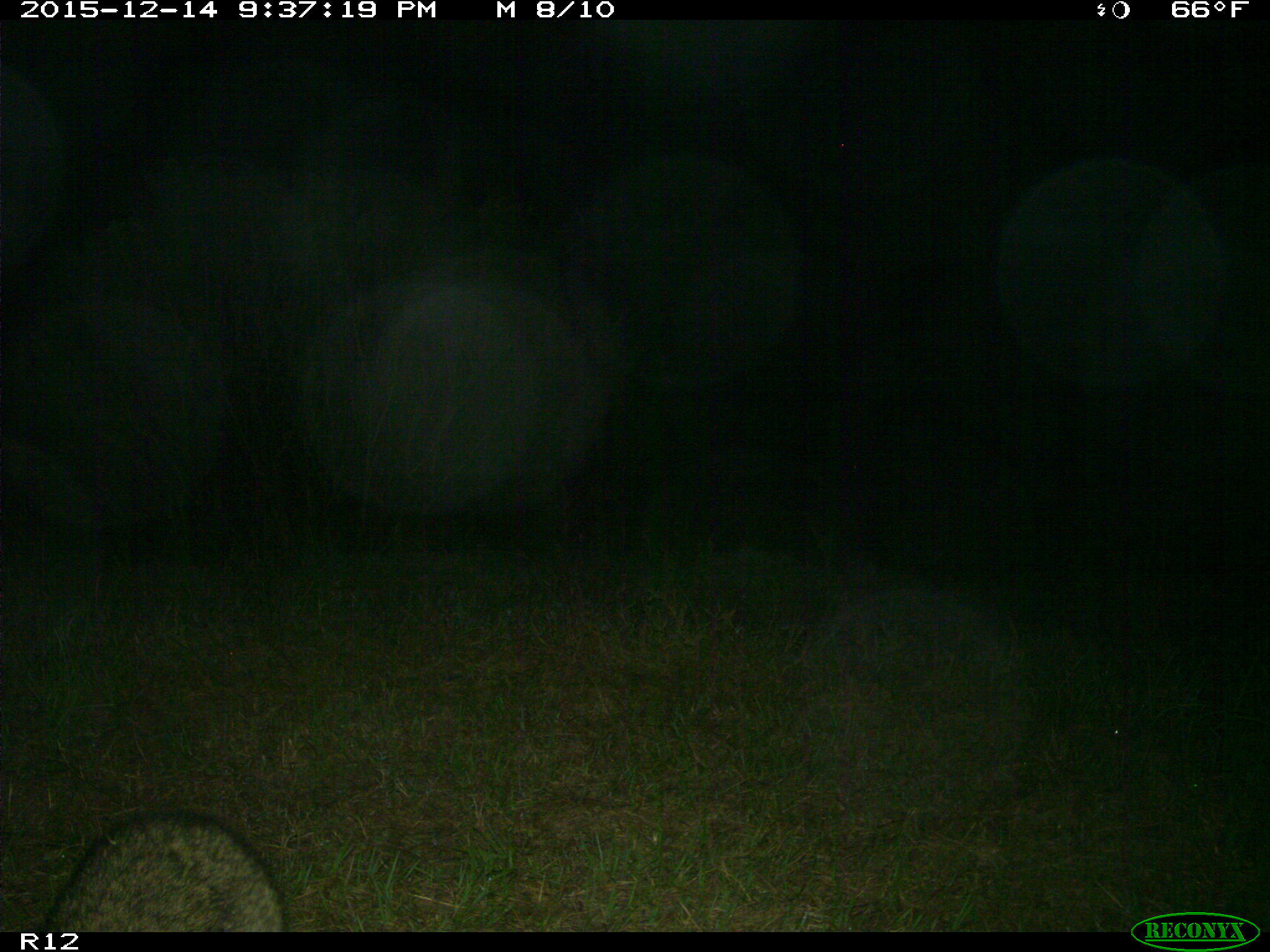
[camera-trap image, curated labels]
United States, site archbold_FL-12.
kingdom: Animalia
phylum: Chordata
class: Mammalia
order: Carnivora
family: Procyonidae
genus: Procyon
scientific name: Procyon lotor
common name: common raccoon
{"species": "Procyon lotor (common raccoon)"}